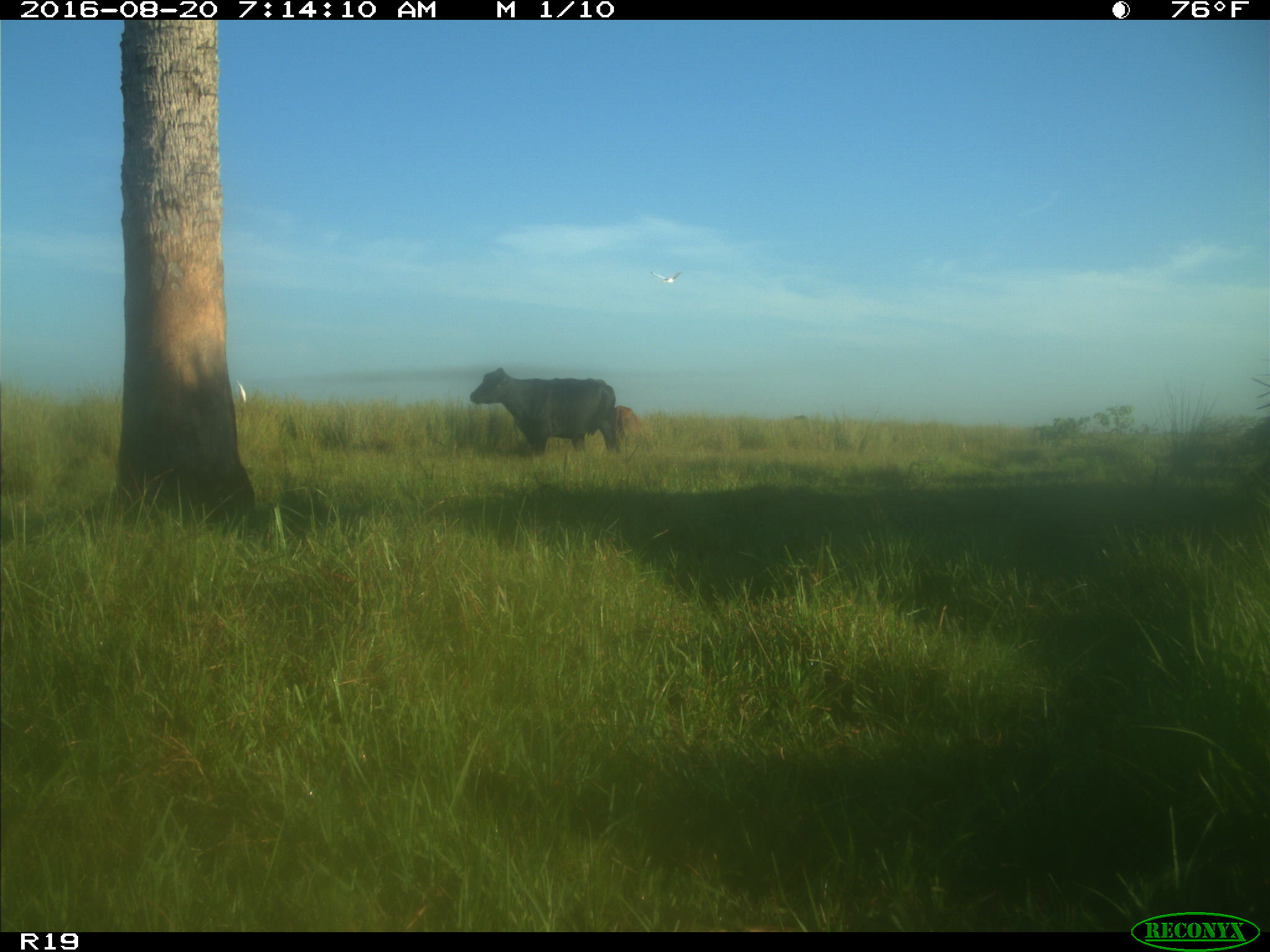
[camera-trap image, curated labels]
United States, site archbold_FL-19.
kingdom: Animalia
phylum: Chordata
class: Mammalia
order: Artiodactyla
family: Bovidae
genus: Bos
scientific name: Bos taurus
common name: domestic cow